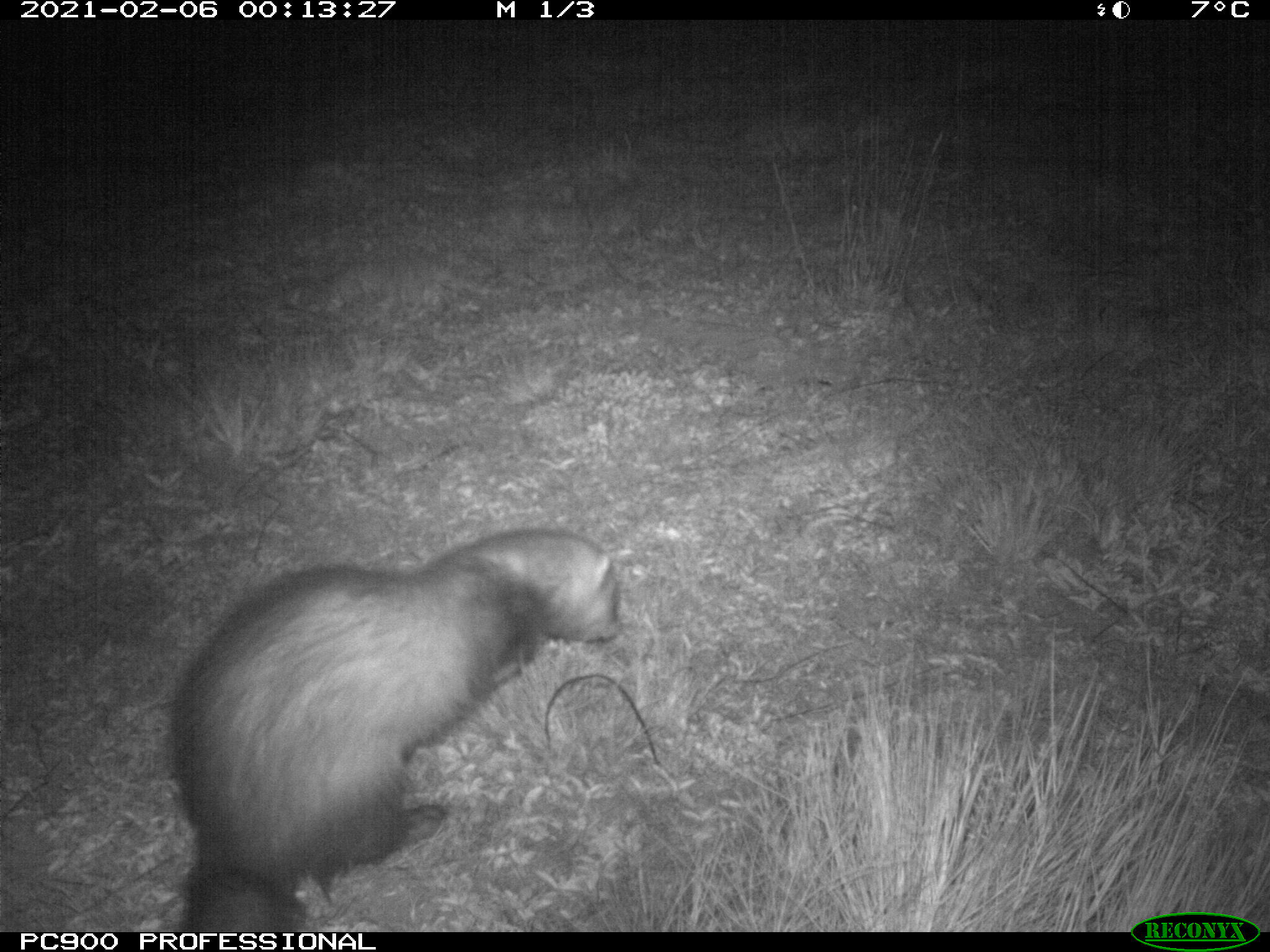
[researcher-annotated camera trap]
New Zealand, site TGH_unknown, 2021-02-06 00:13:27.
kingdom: Animalia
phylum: Chordata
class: Mammalia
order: Carnivora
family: Mustelidae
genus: Mustela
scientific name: Mustela furo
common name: ferret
Ferret (Mustela furo).